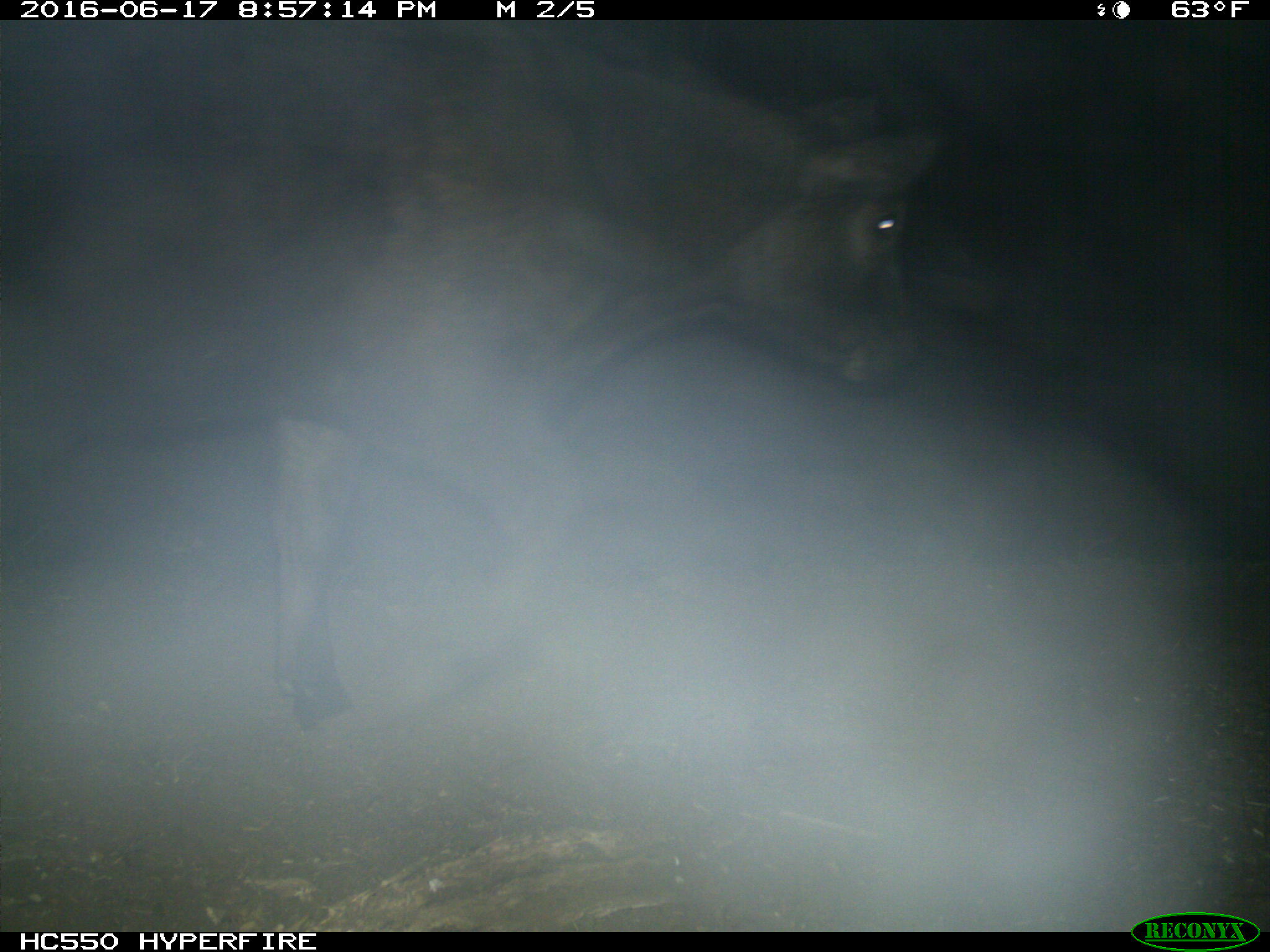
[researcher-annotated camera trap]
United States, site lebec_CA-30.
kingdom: Animalia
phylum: Chordata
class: Mammalia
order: Artiodactyla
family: Bovidae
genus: Bos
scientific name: Bos taurus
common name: domestic cow